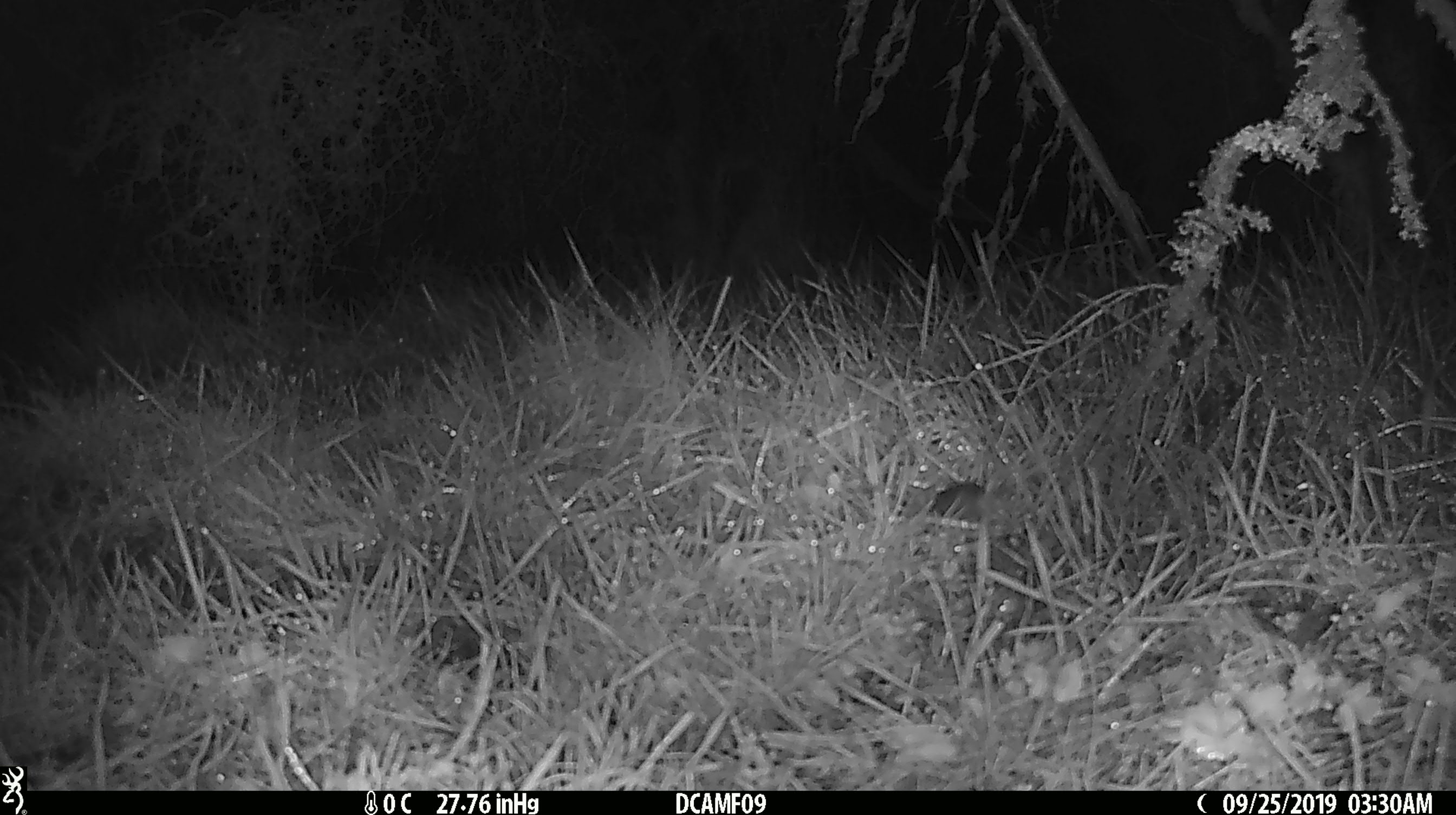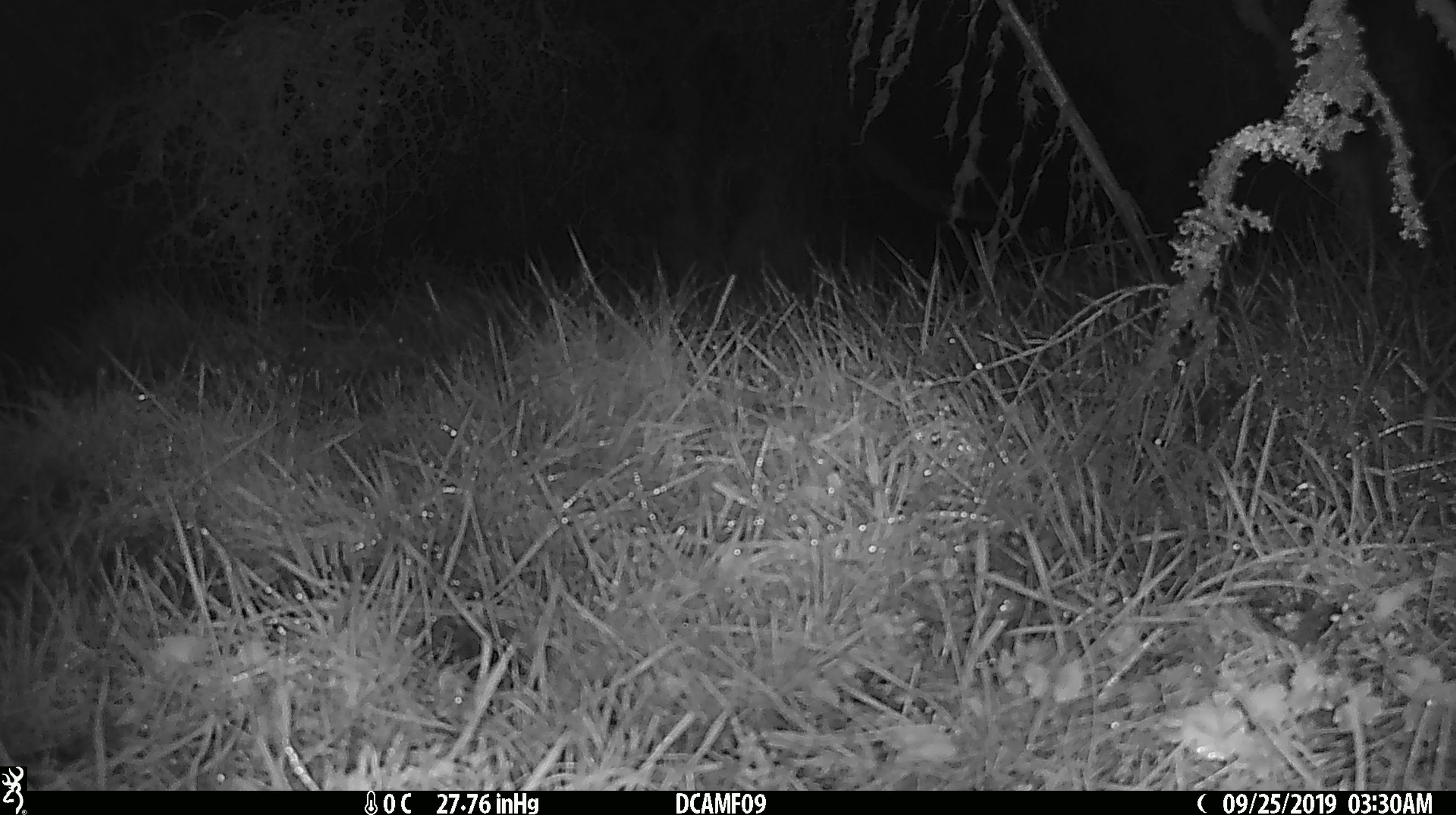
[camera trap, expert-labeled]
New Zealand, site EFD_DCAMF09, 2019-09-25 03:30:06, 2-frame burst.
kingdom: Animalia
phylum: Chordata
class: Mammalia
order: Rodentia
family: Muridae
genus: Mus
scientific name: Mus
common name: mouse